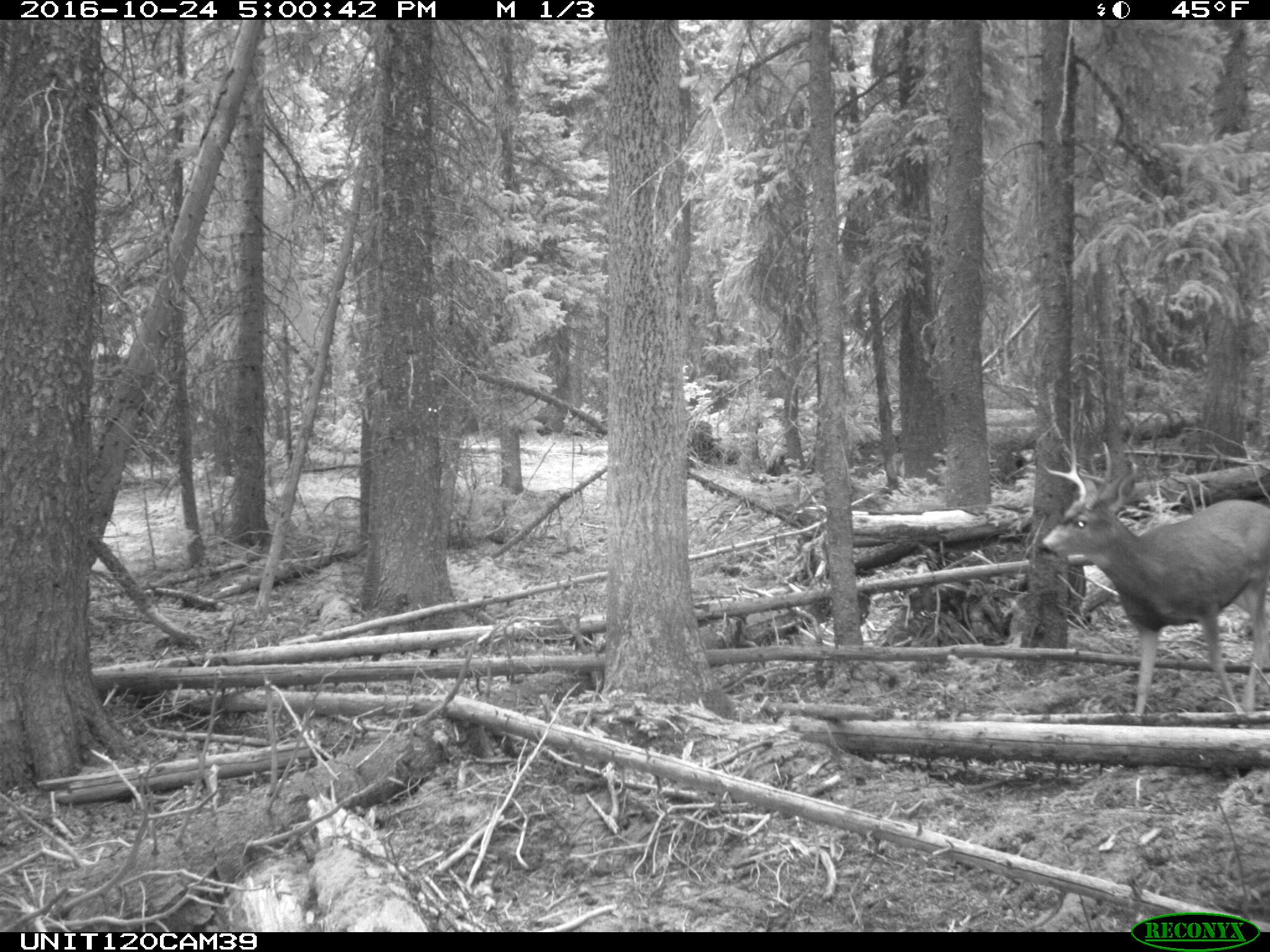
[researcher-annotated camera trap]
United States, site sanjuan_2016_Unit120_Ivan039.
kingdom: Animalia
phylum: Chordata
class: Mammalia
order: Artiodactyla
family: Cervidae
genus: Odocoileus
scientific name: Odocoileus hemionus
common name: mule deer